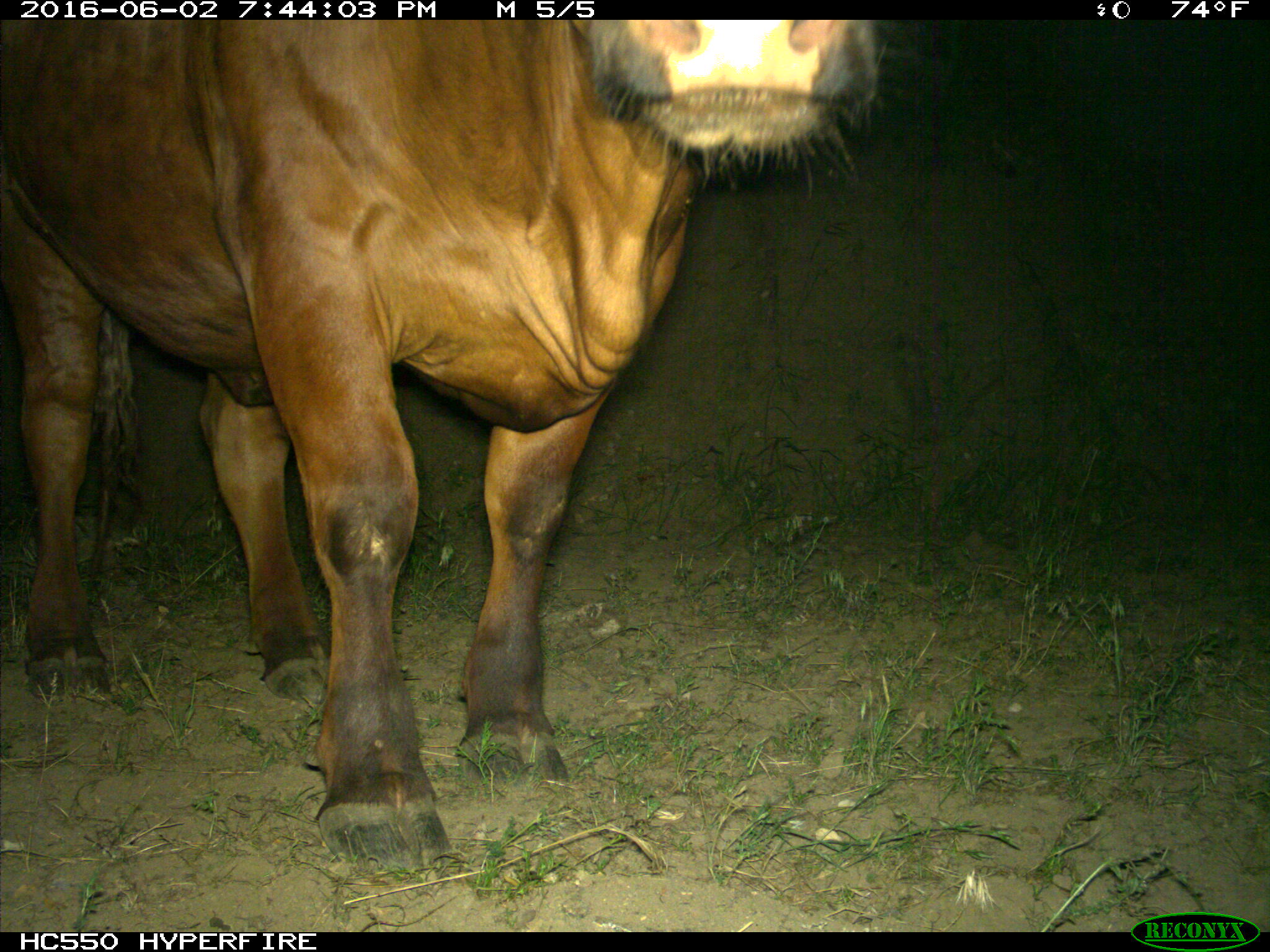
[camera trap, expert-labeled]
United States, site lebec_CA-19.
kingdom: Animalia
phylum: Chordata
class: Mammalia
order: Artiodactyla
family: Bovidae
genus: Bos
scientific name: Bos taurus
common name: domestic cow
Bos taurus (domestic cow).